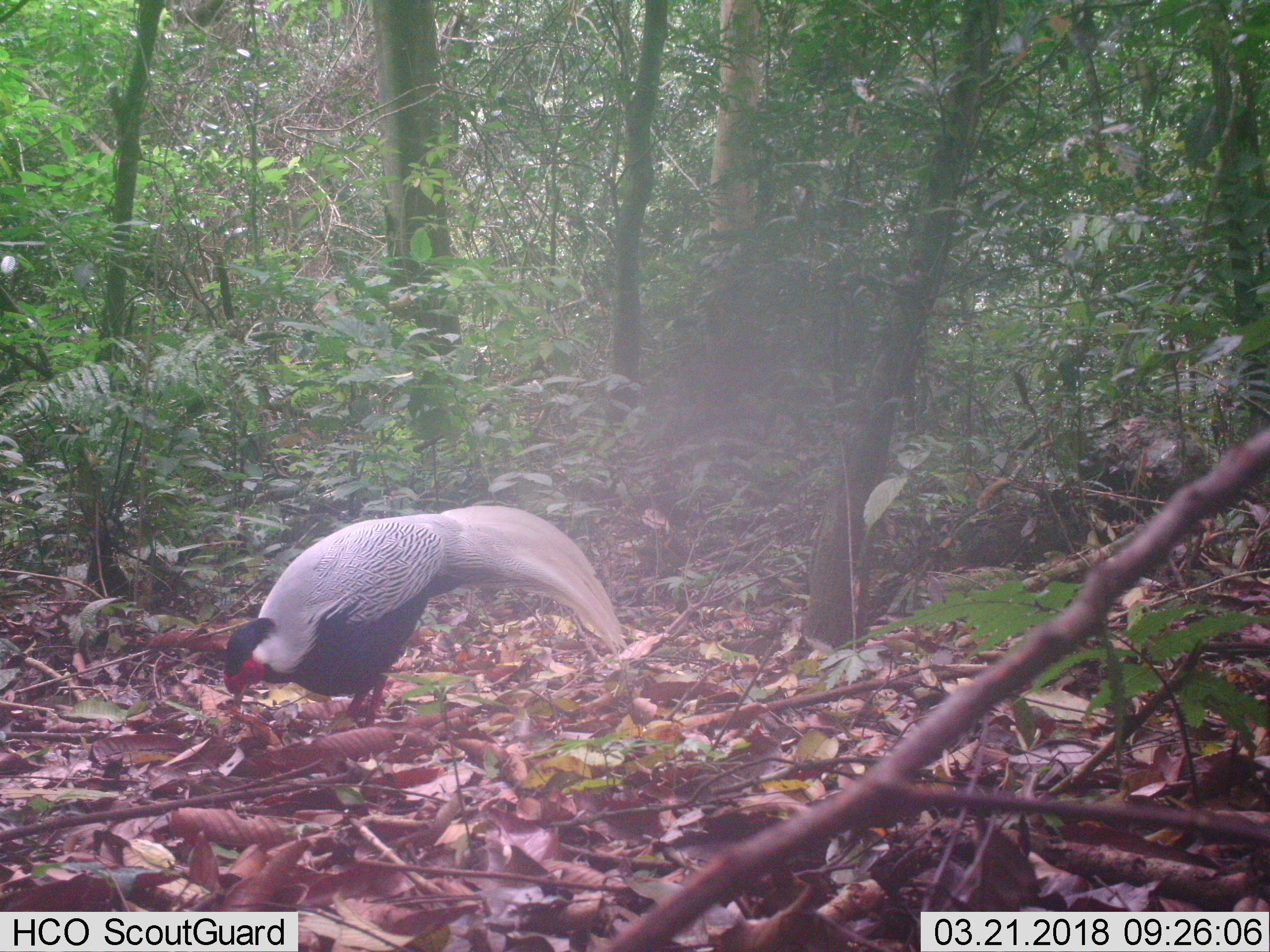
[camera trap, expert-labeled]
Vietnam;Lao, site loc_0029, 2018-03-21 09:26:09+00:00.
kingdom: Animalia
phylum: Chordata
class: Aves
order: Galliformes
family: Phasianidae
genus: Lophura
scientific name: Lophura nycthemera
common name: silver pheasant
Silver pheasant (Lophura nycthemera). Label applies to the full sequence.